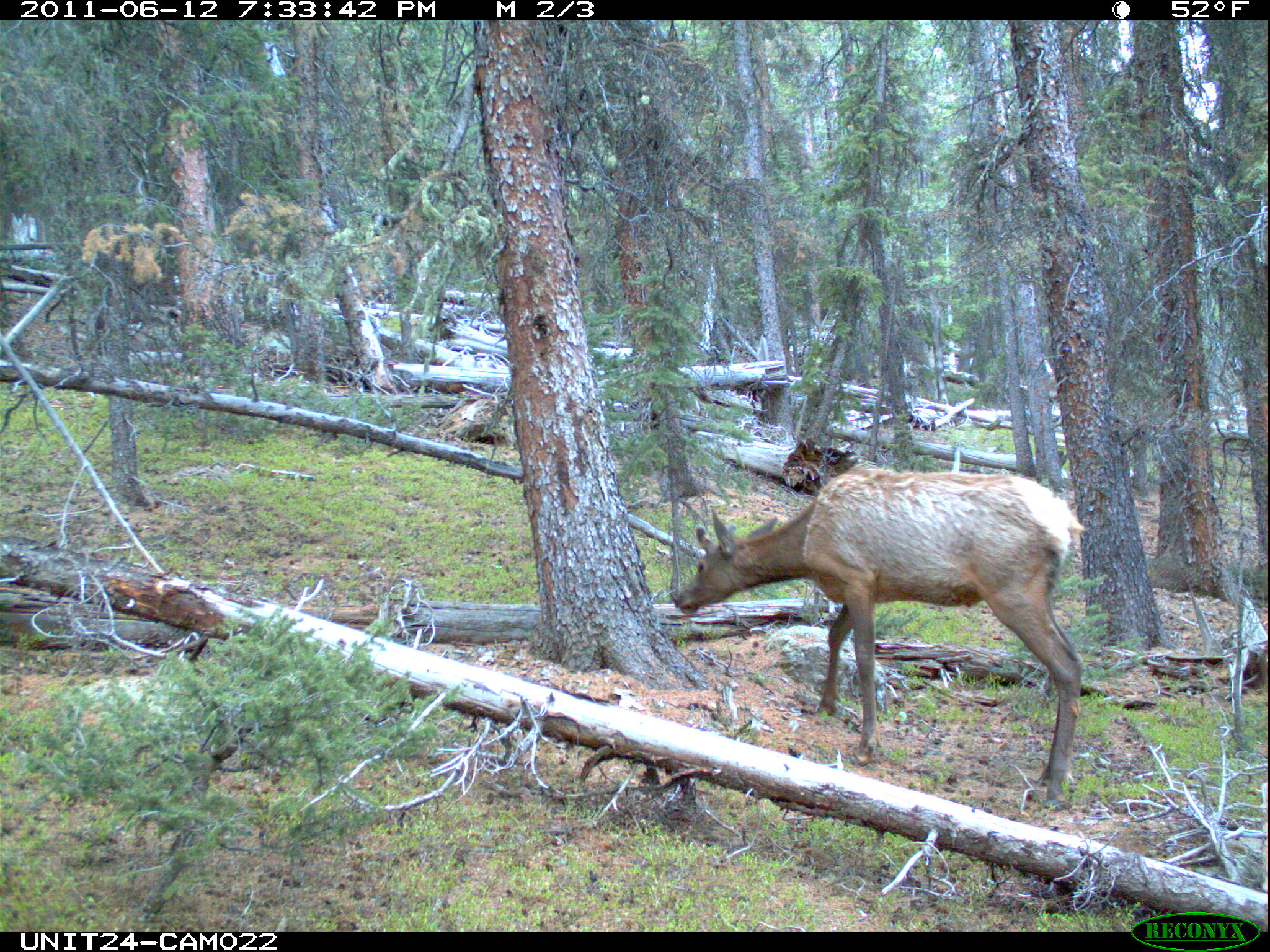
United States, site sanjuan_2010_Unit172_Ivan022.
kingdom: Animalia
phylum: Chordata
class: Mammalia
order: Artiodactyla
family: Cervidae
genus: Cervus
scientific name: Cervus elaphus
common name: red deer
Cervus elaphus (red deer).